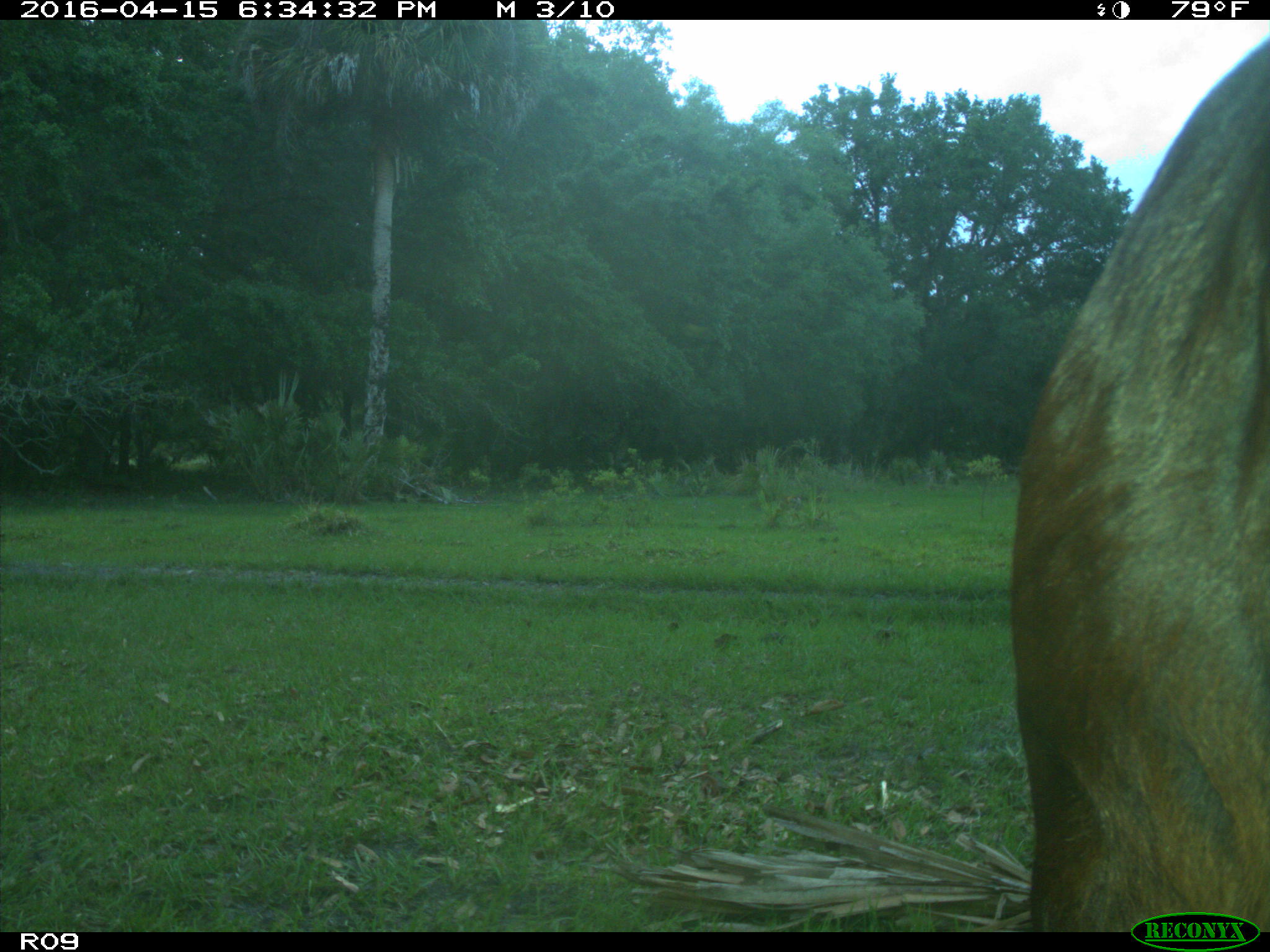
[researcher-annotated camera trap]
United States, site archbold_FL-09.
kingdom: Animalia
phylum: Chordata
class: Mammalia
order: Artiodactyla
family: Bovidae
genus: Bos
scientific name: Bos taurus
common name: domestic cow